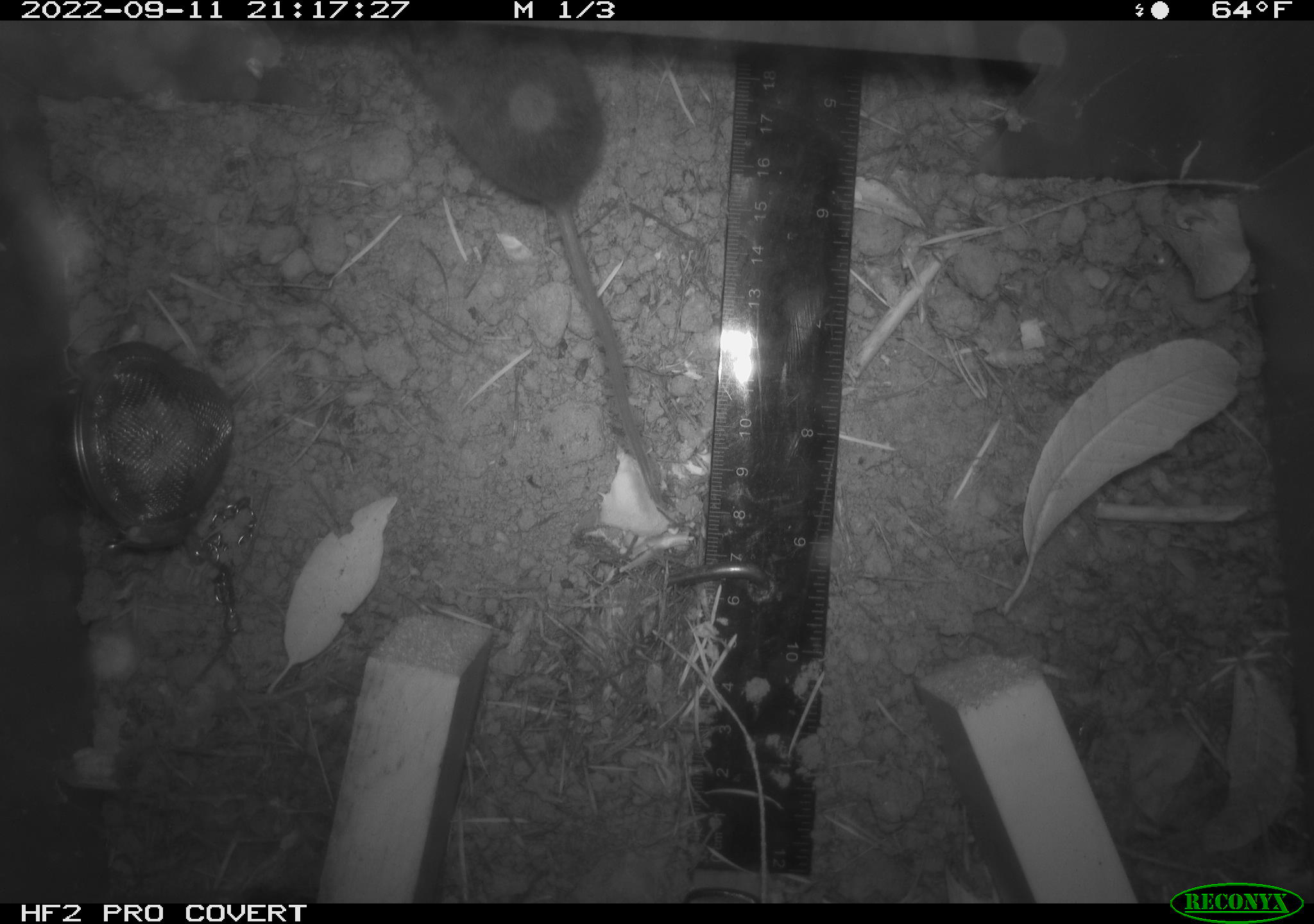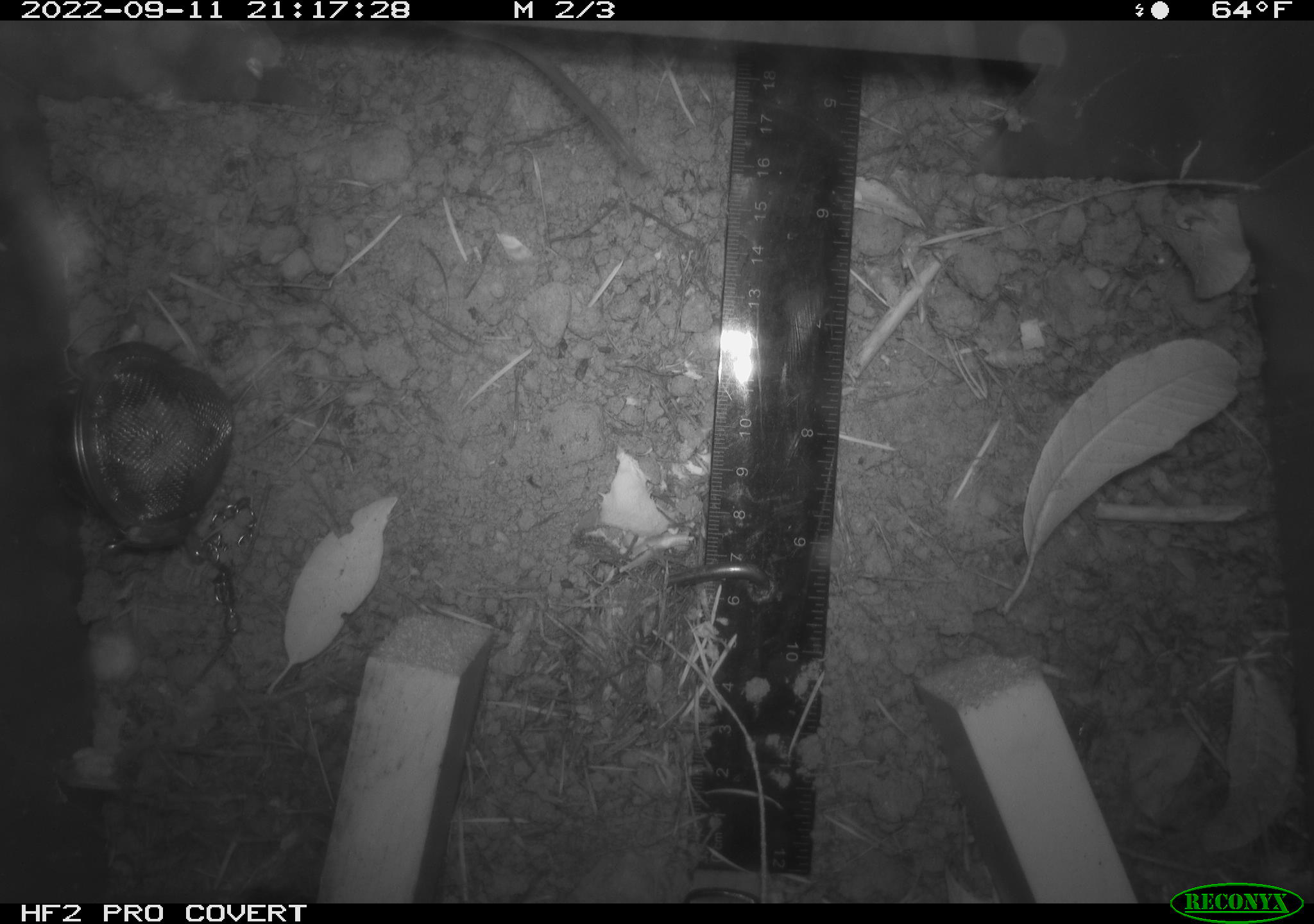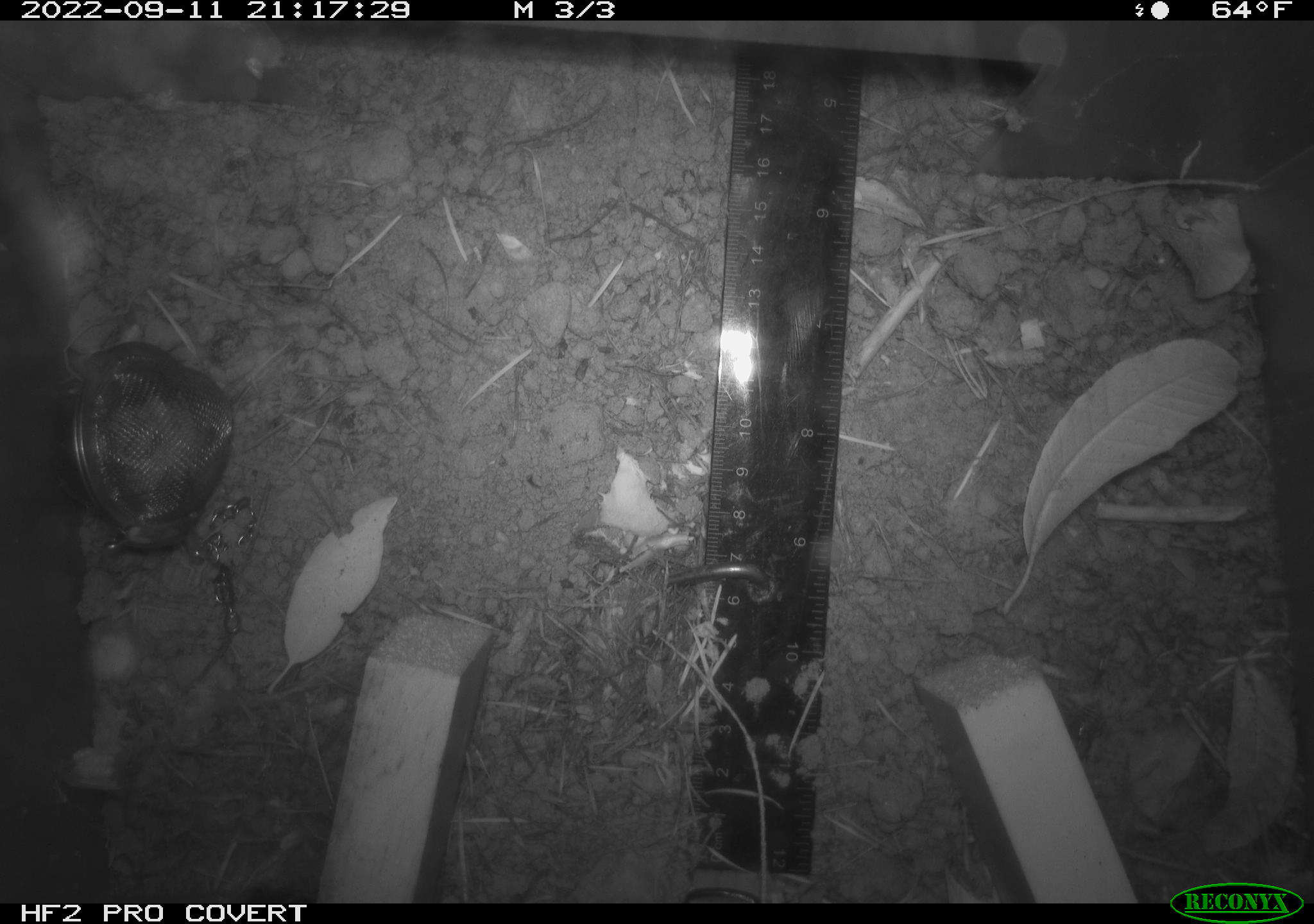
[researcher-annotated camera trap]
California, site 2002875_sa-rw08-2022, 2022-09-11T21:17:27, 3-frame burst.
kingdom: Animalia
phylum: Chordata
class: Mammalia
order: Rodentia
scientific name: Rodentia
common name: mouse species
Mouse species (Rodentia).